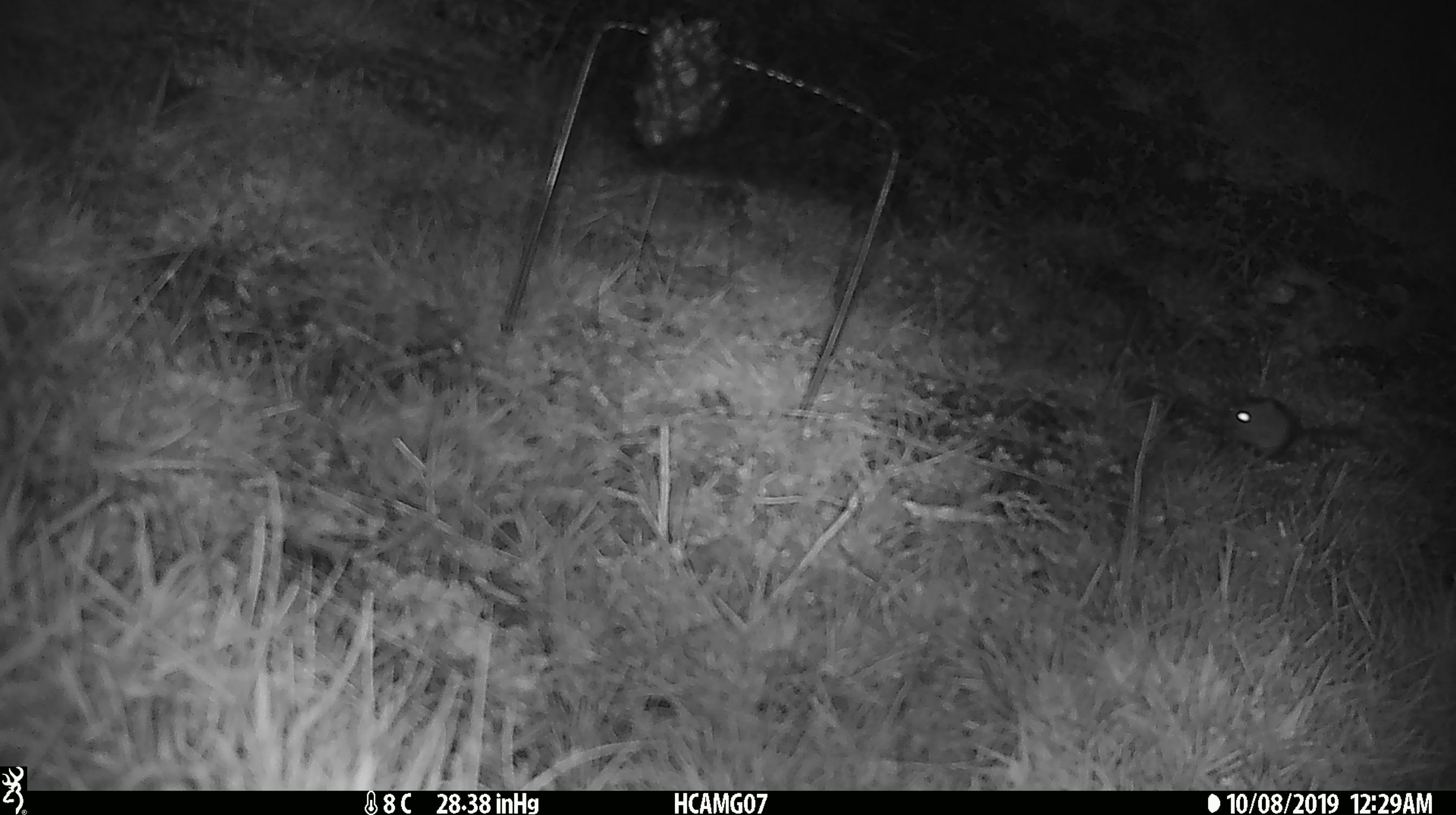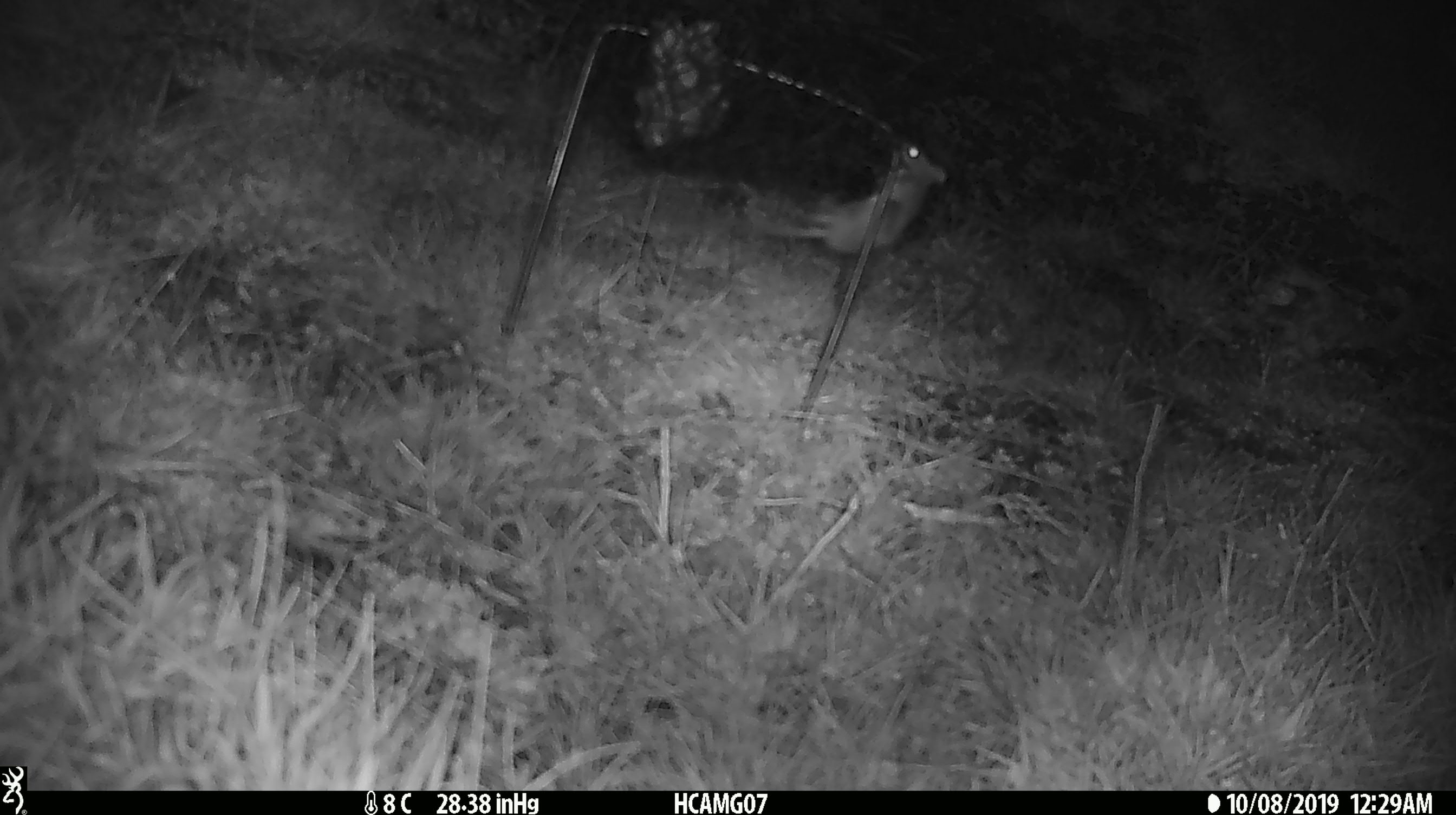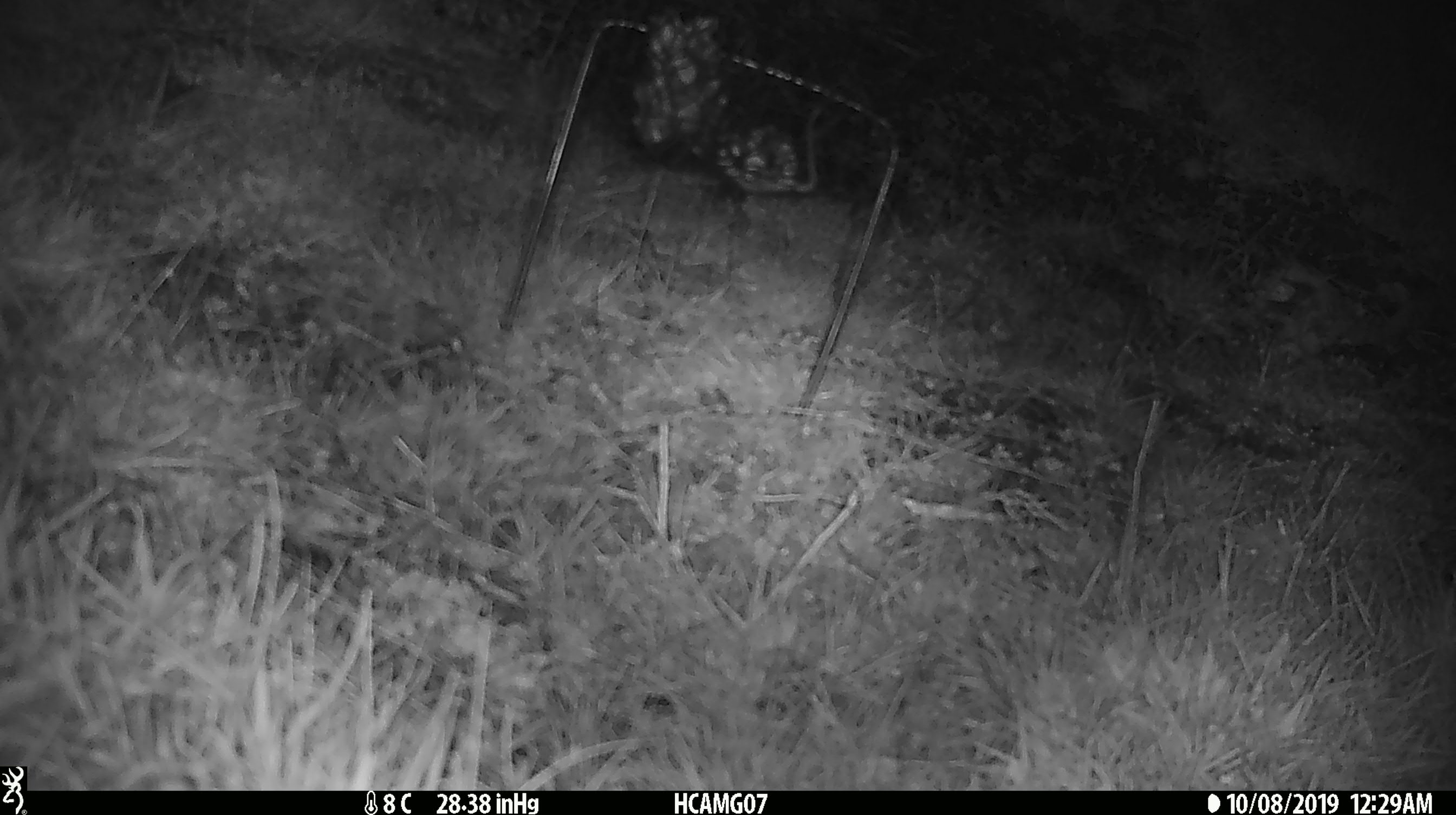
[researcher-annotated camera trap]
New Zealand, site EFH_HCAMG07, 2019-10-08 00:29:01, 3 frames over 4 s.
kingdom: Animalia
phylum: Chordata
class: Mammalia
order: Rodentia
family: Muridae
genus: Mus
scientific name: Mus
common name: mouse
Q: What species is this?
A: Mouse (Mus).